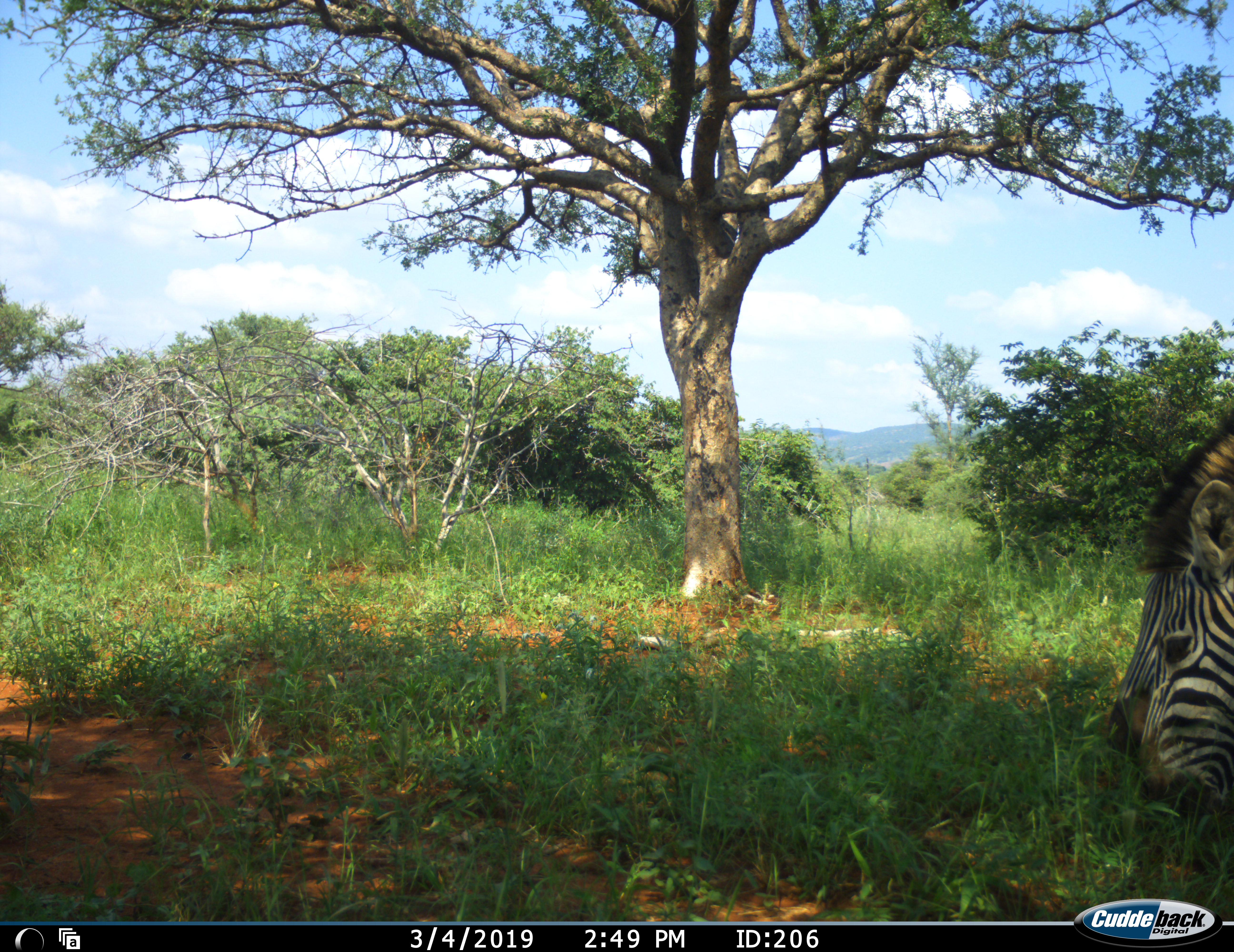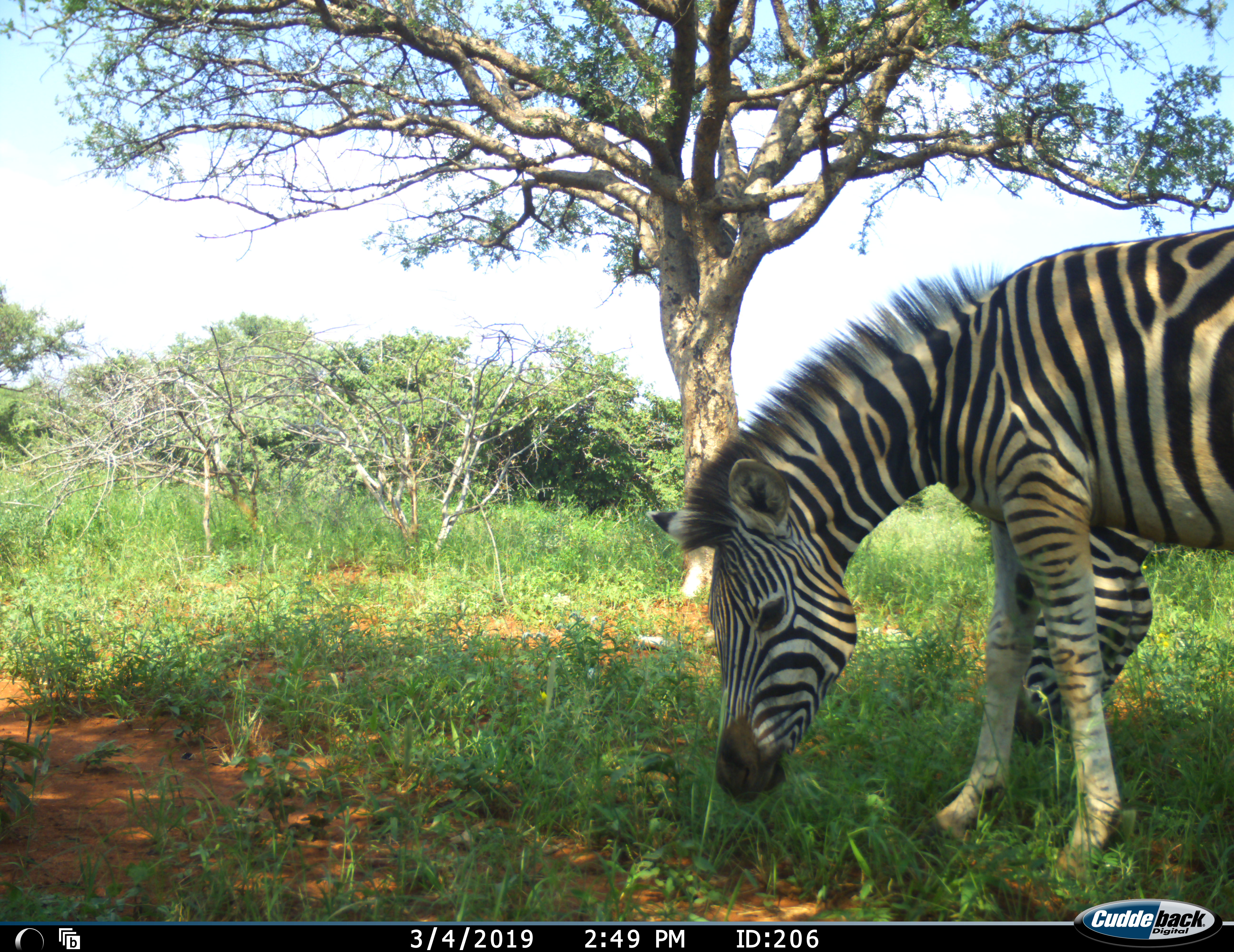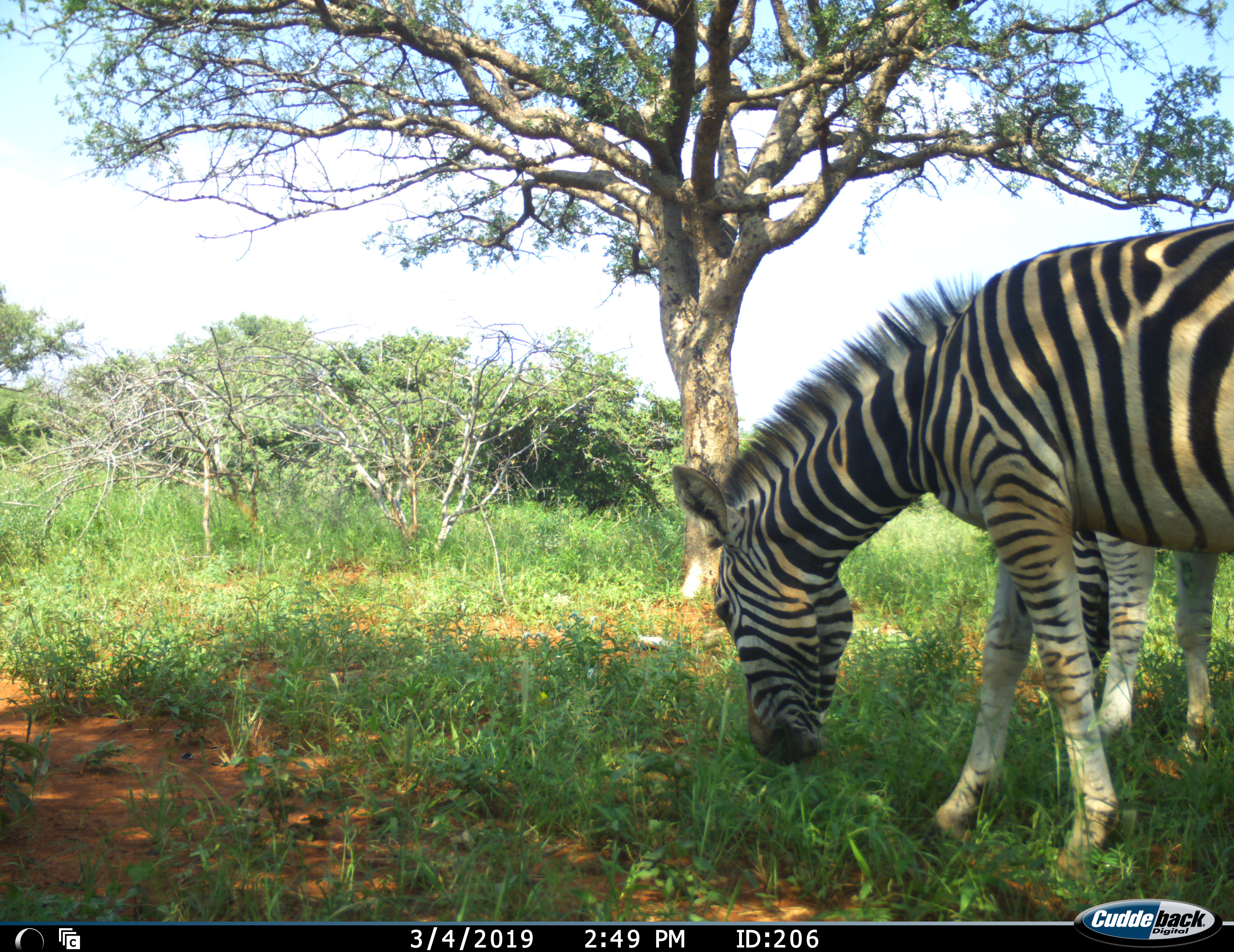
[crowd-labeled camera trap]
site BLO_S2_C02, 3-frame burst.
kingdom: Animalia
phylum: Chordata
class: Mammalia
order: Perissodactyla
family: Equidae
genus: Equus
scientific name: Equus quagga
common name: plains zebra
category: zebraplains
Zebraplains (plains zebra) (Equus quagga), count 2. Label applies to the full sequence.